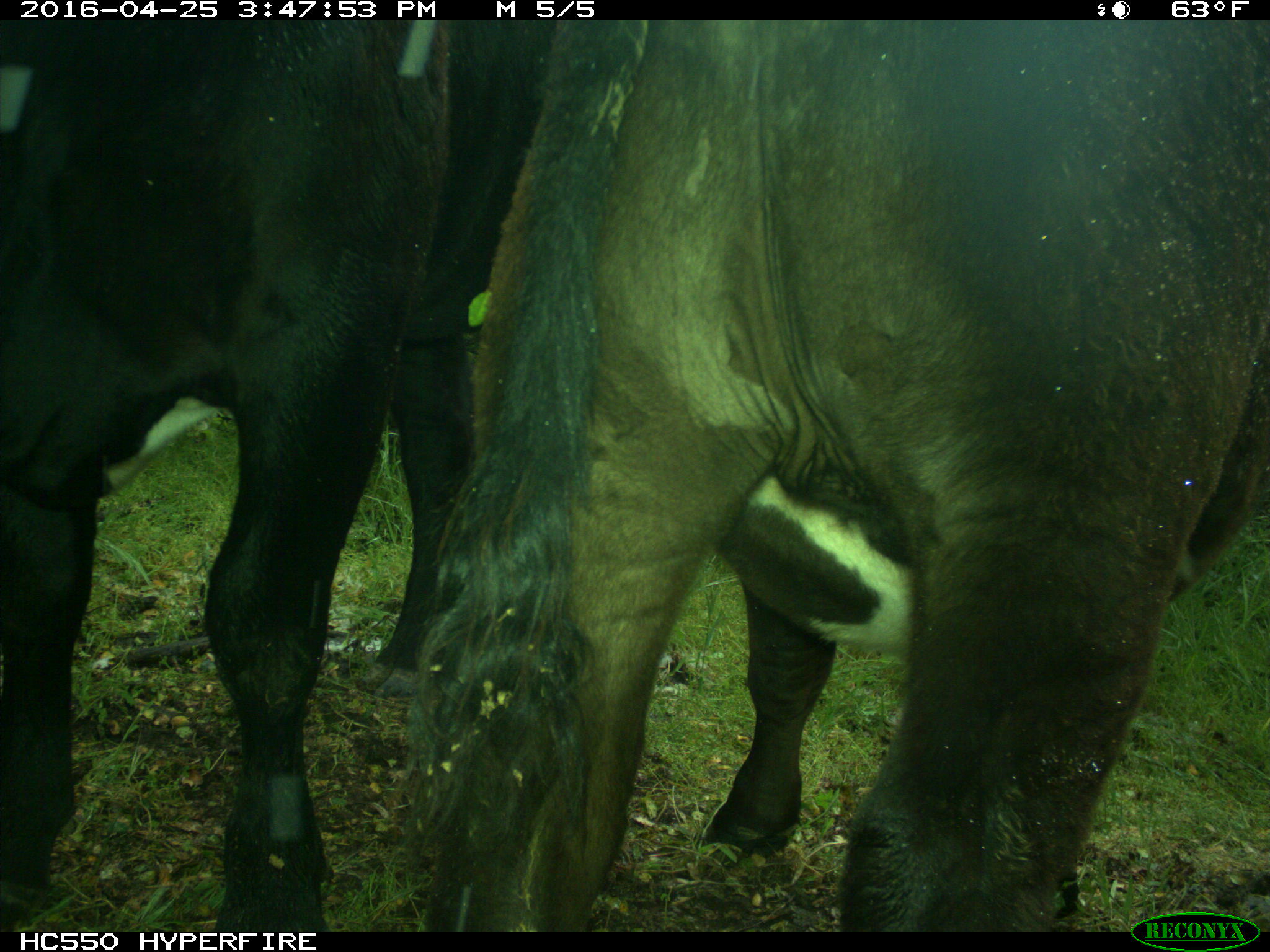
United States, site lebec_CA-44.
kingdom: Animalia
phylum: Chordata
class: Mammalia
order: Artiodactyla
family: Bovidae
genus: Bos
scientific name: Bos taurus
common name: domestic cow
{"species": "Bos taurus (domestic cow)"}